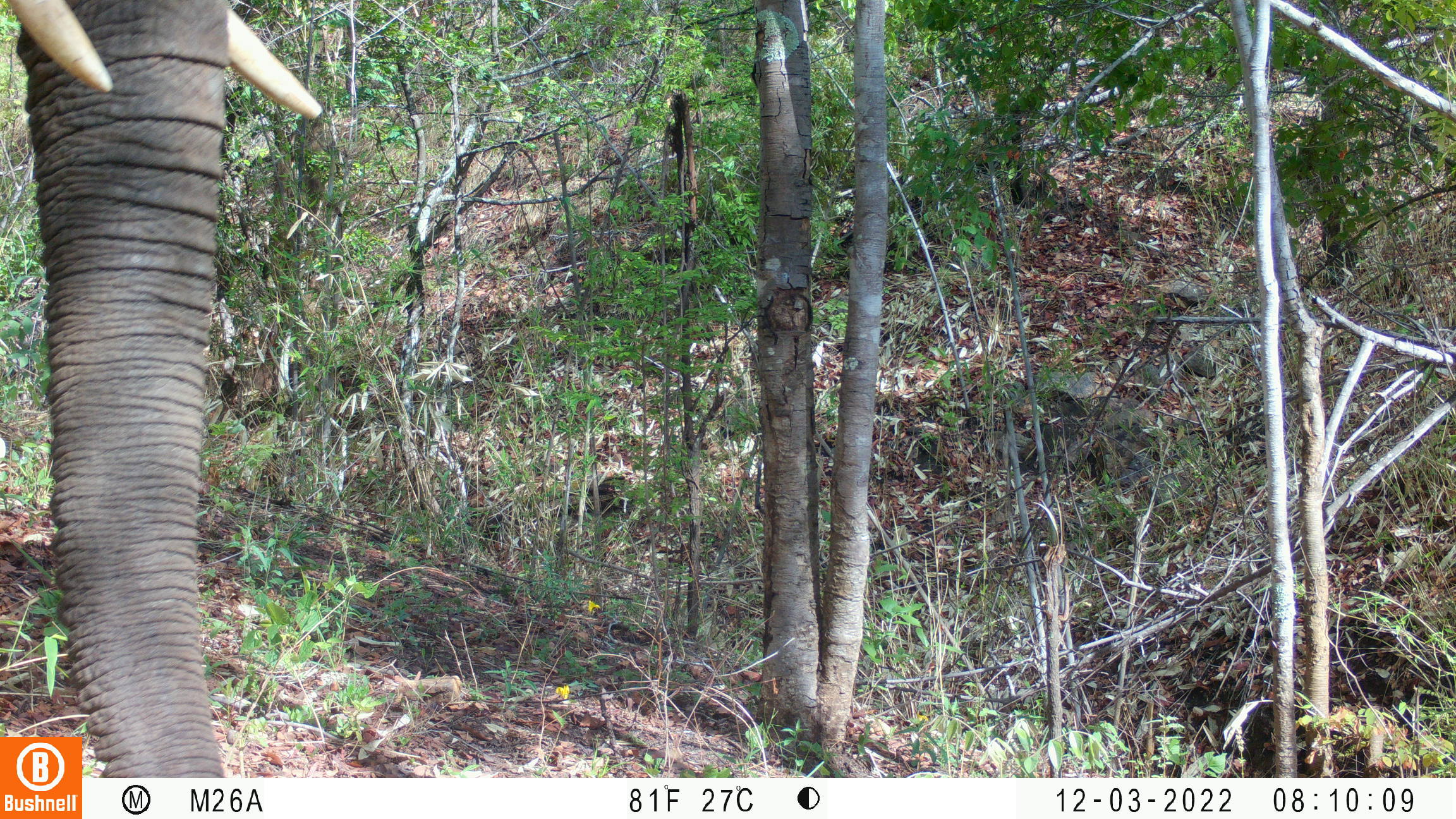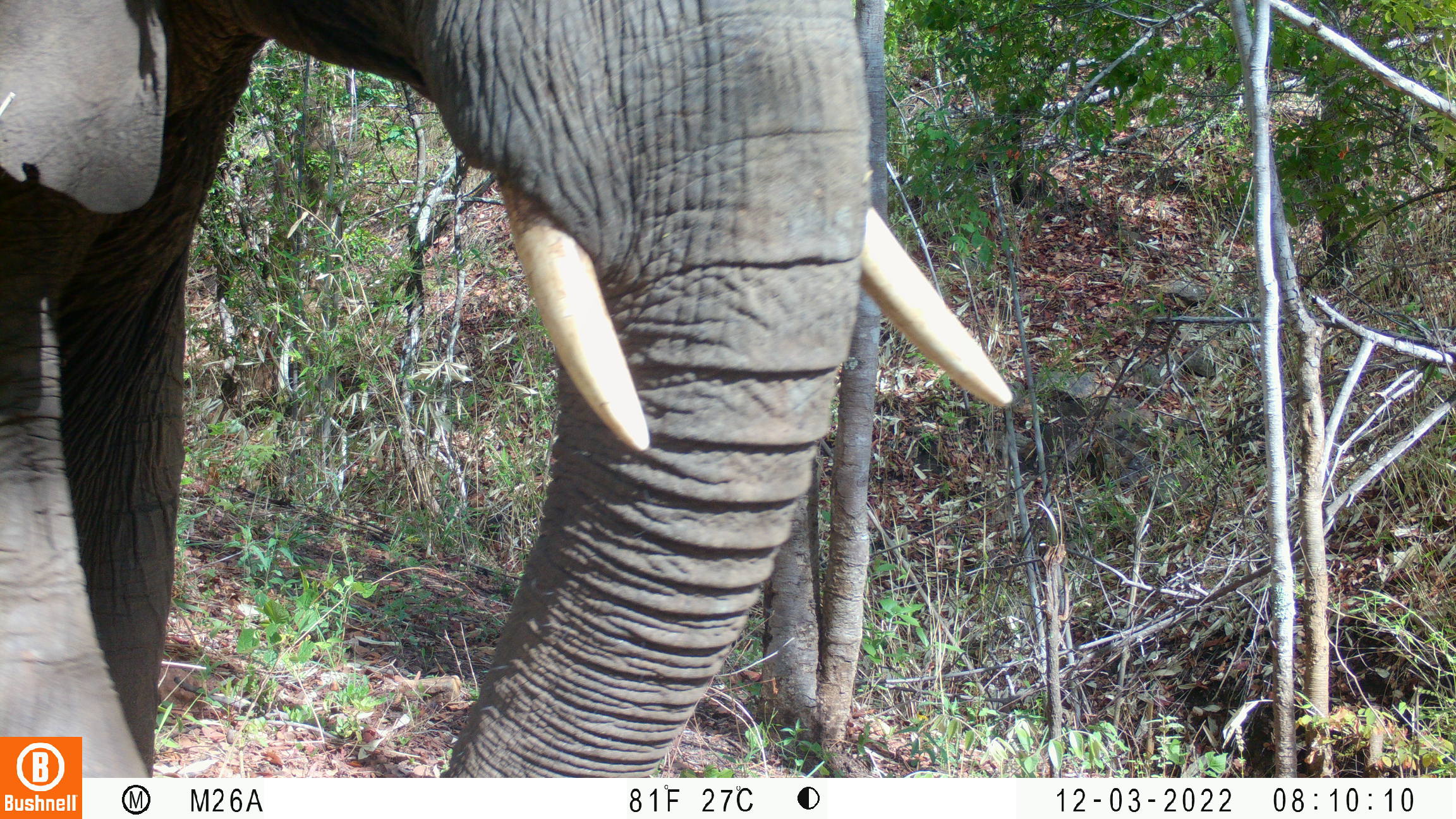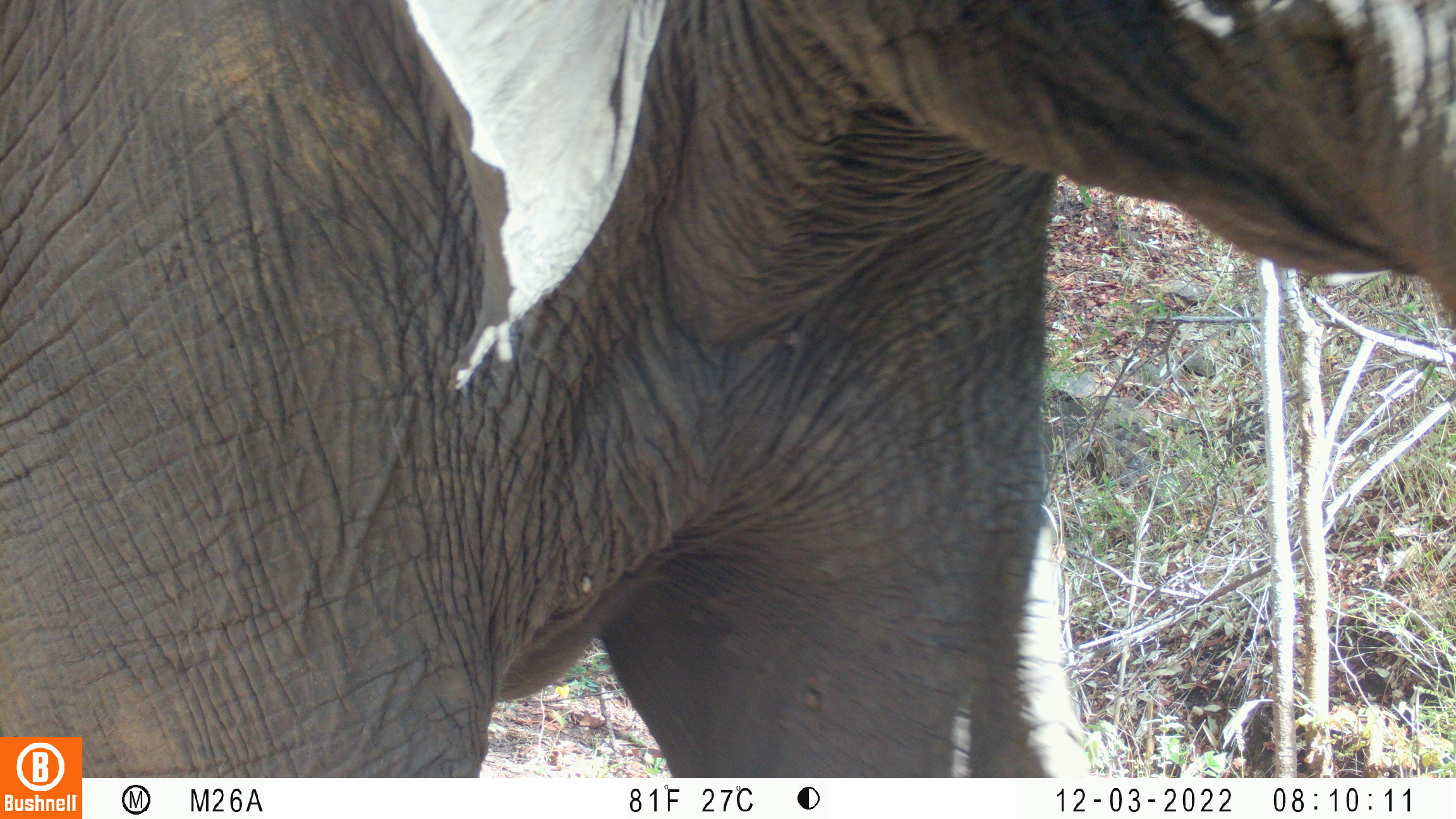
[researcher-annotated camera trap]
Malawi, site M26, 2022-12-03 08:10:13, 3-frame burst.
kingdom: Animalia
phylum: Chordata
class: Mammalia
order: Proboscidea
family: Elephantidae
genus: Loxodonta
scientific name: Loxodonta africana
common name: african savanna elephant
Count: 1.